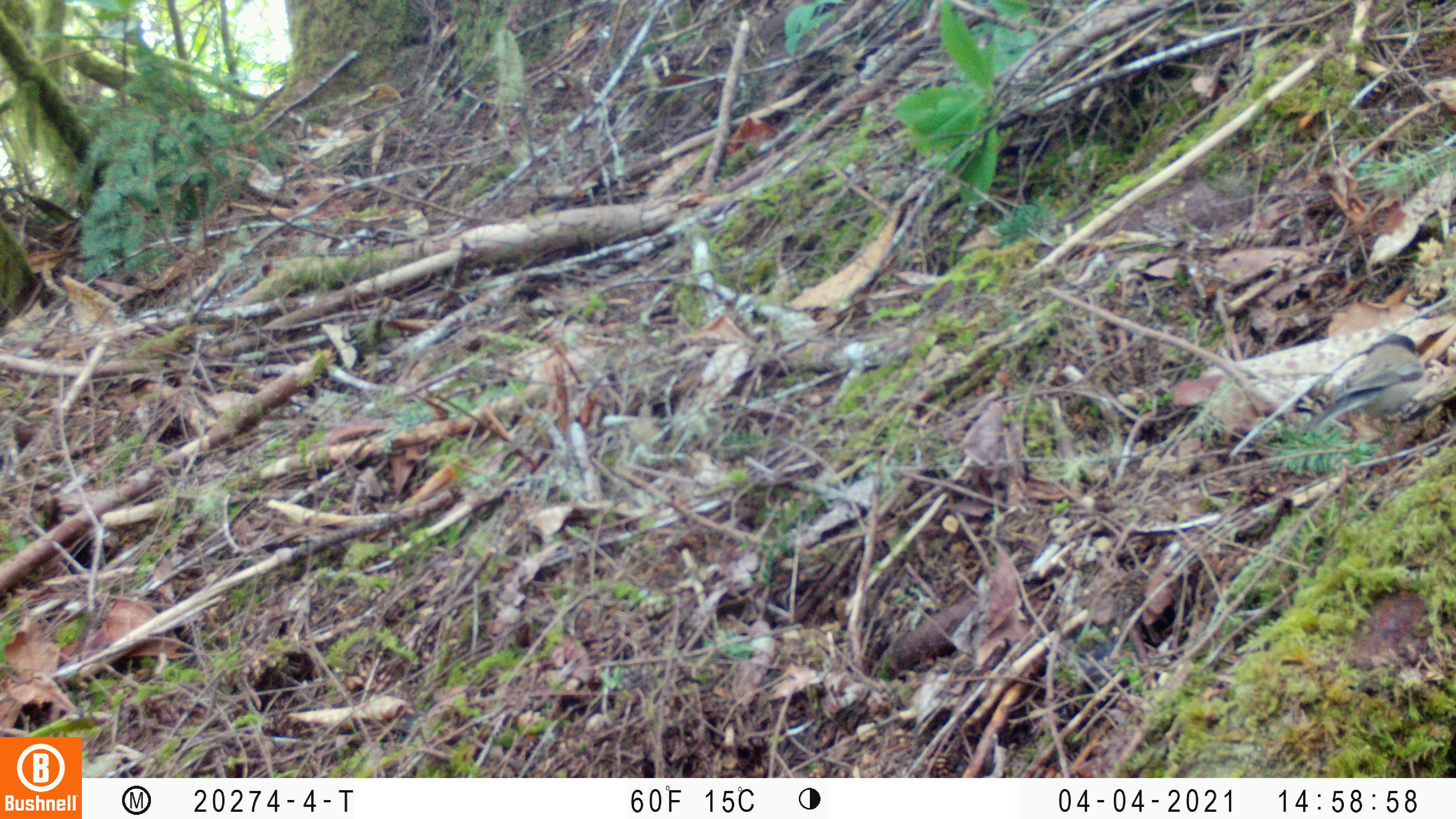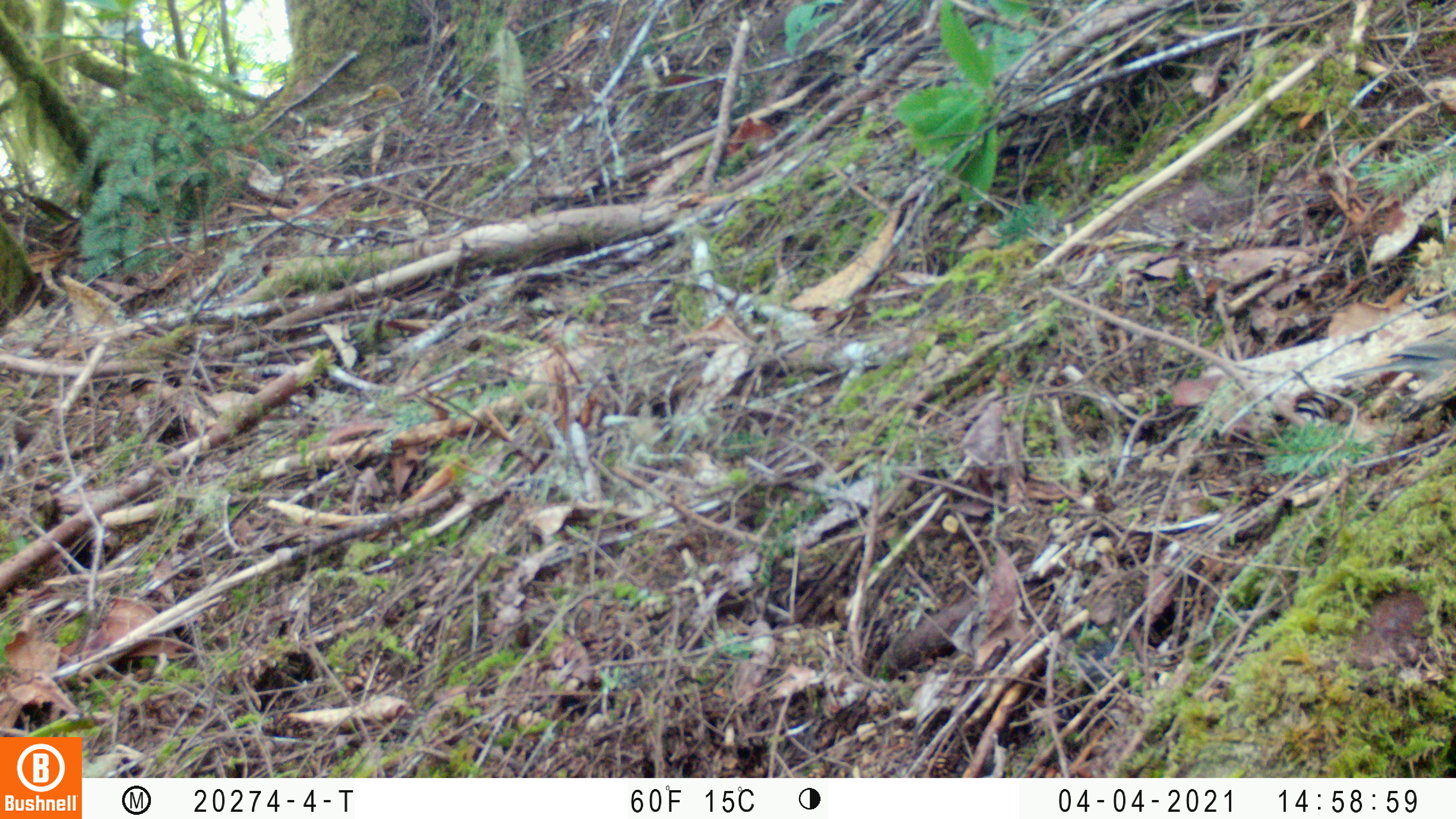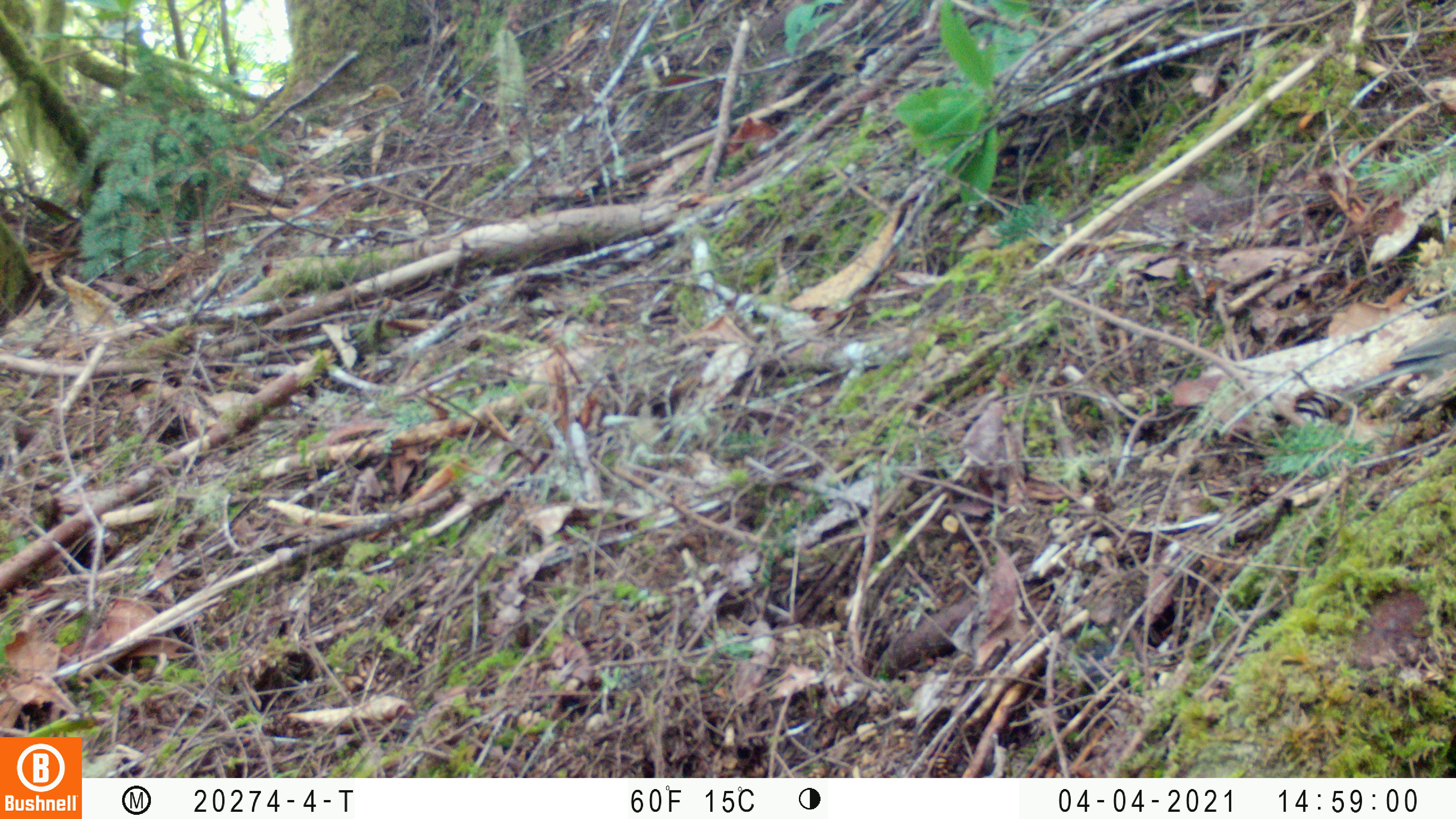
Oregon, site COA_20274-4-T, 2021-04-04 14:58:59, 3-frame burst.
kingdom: Animalia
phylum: Chordata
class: Aves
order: Passeriformes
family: Passerellidae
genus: Junco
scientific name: Junco hyemalis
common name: dark-eyed junco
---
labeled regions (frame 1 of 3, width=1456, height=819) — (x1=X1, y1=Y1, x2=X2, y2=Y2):
dark-eyed junco: (x1=1302, y1=329, x2=1427, y2=440)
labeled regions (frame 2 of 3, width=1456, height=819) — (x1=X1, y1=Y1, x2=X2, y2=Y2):
dark-eyed junco: (x1=1332, y1=322, x2=1454, y2=427)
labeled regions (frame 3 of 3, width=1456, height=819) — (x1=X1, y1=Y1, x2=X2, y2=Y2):
dark-eyed junco: (x1=1337, y1=307, x2=1452, y2=402)